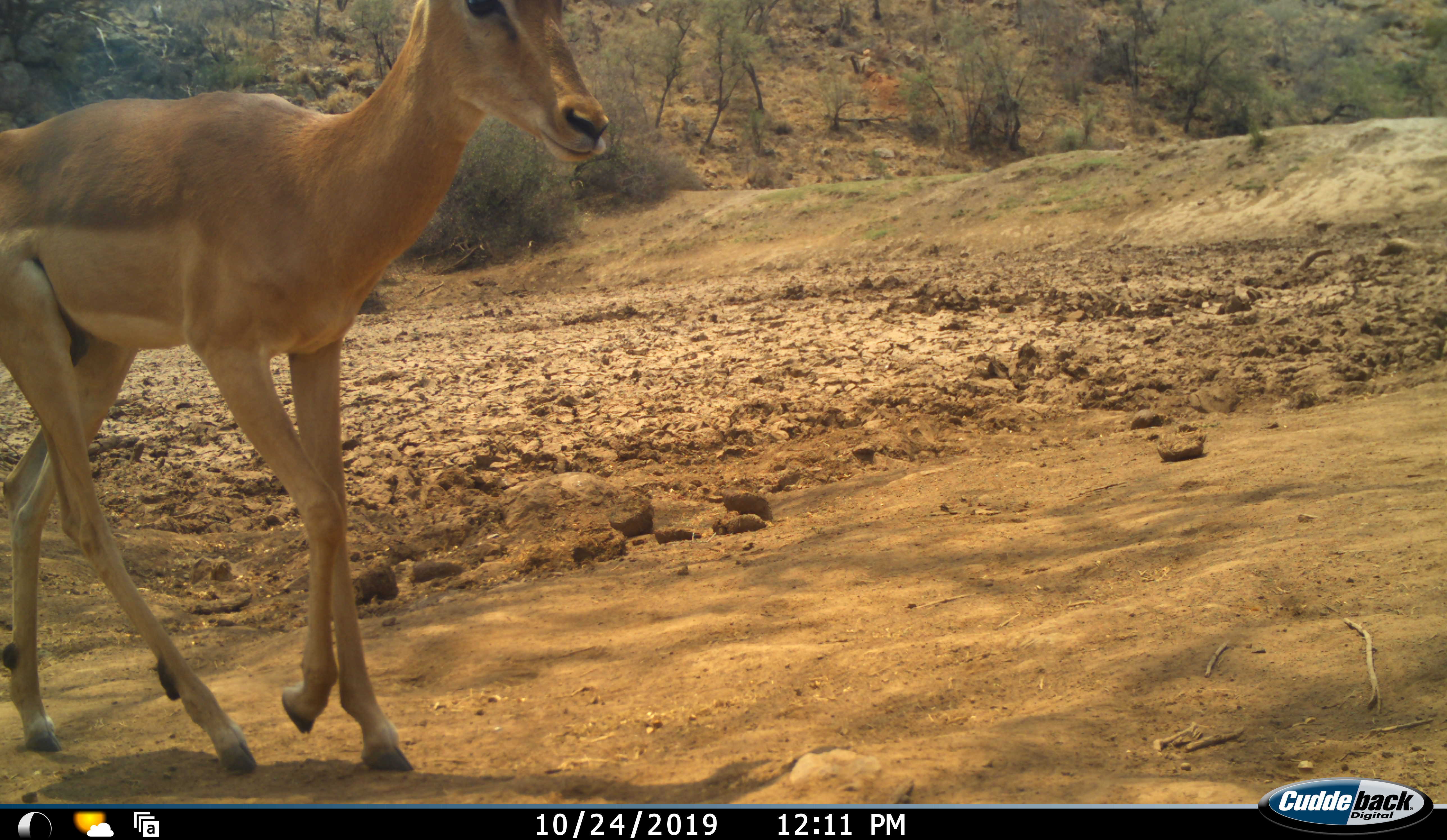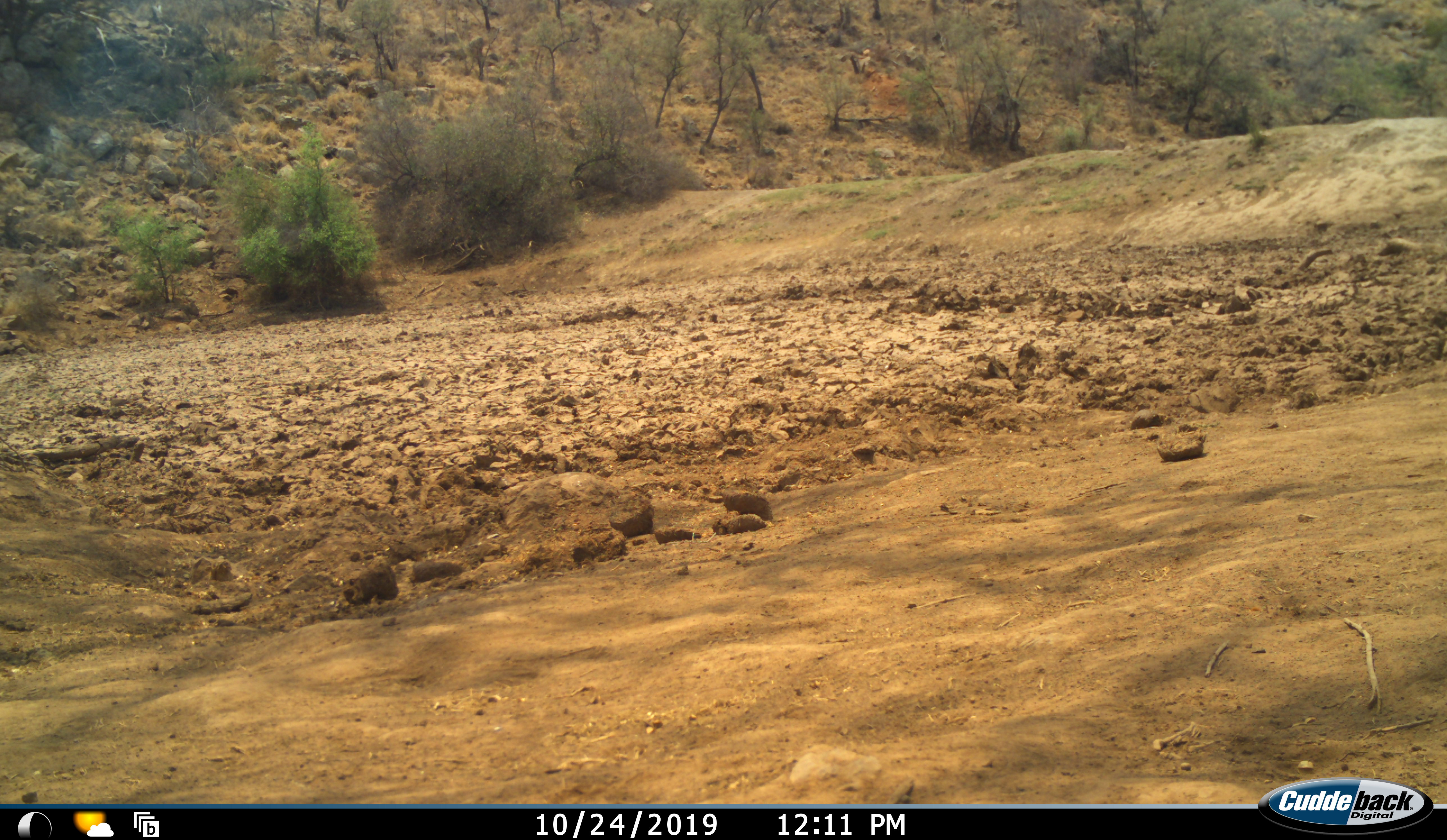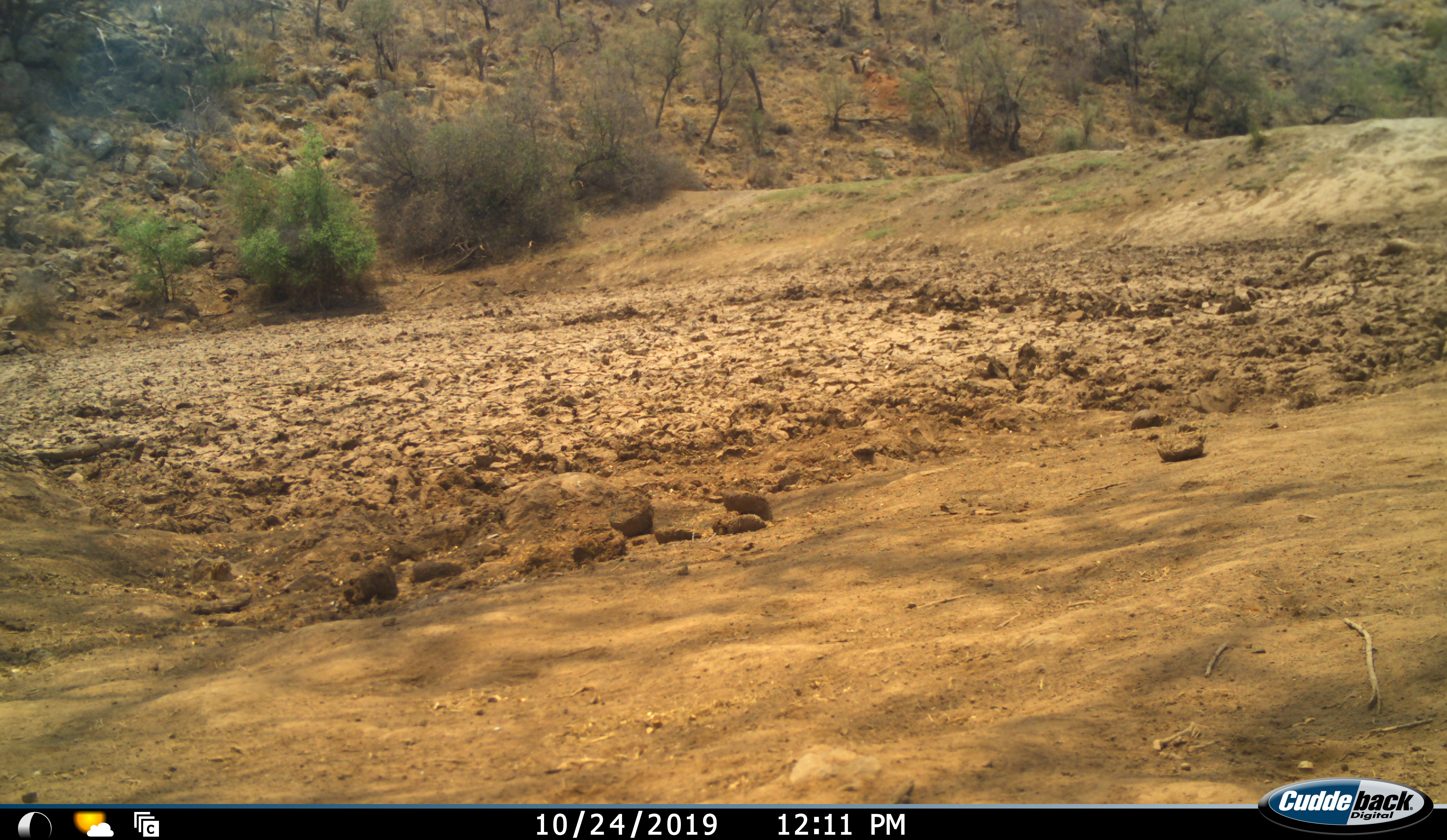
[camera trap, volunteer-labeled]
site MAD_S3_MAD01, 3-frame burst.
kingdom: Animalia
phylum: Chordata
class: Mammalia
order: Artiodactyla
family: Bovidae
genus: Aepyceros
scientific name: Aepyceros melampus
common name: impala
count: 1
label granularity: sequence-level